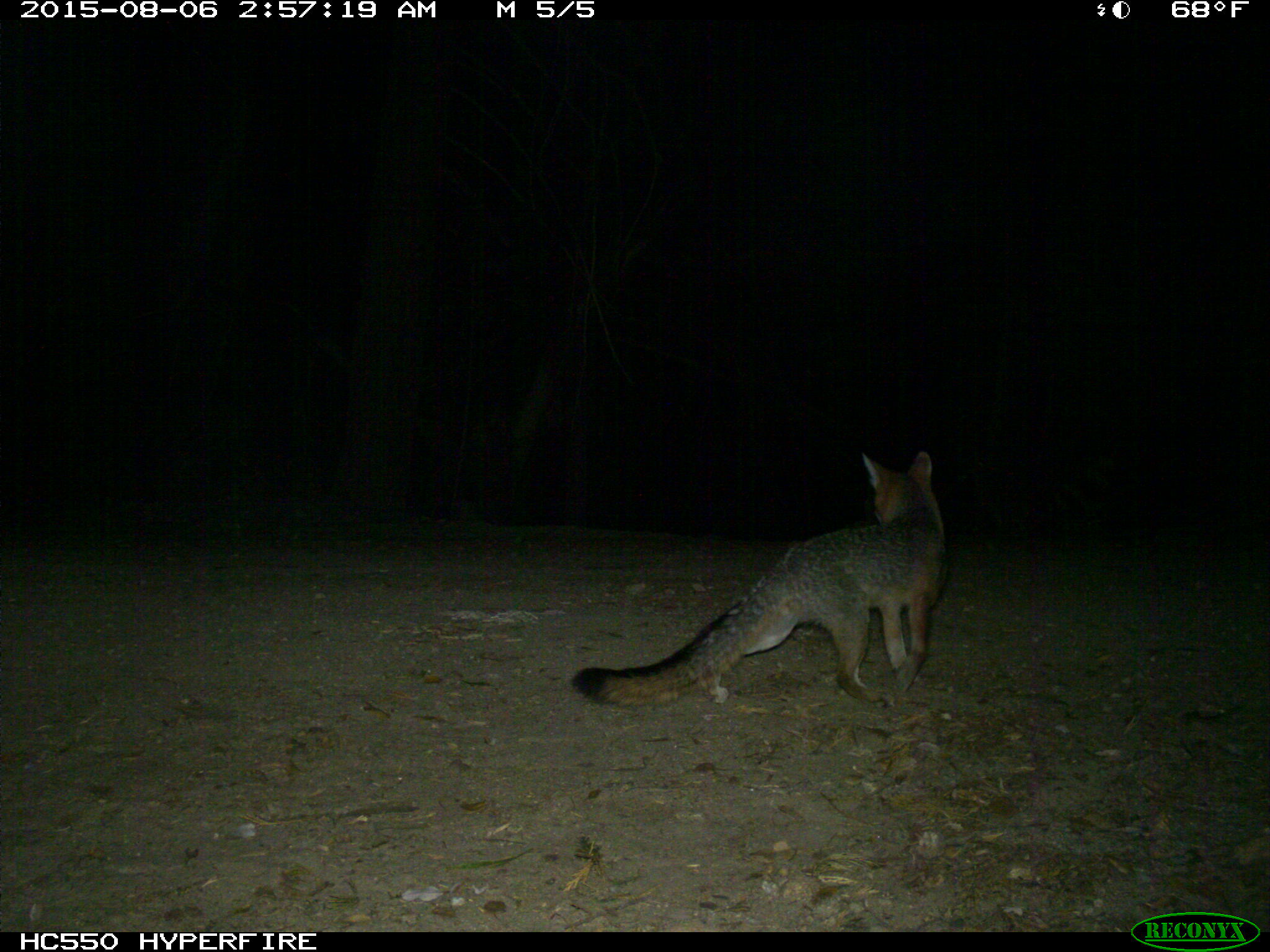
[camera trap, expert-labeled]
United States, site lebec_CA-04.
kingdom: Animalia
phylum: Chordata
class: Mammalia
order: Carnivora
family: Canidae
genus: Urocyon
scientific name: Urocyon cinereoargenteus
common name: gray fox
Urocyon cinereoargenteus (gray fox).